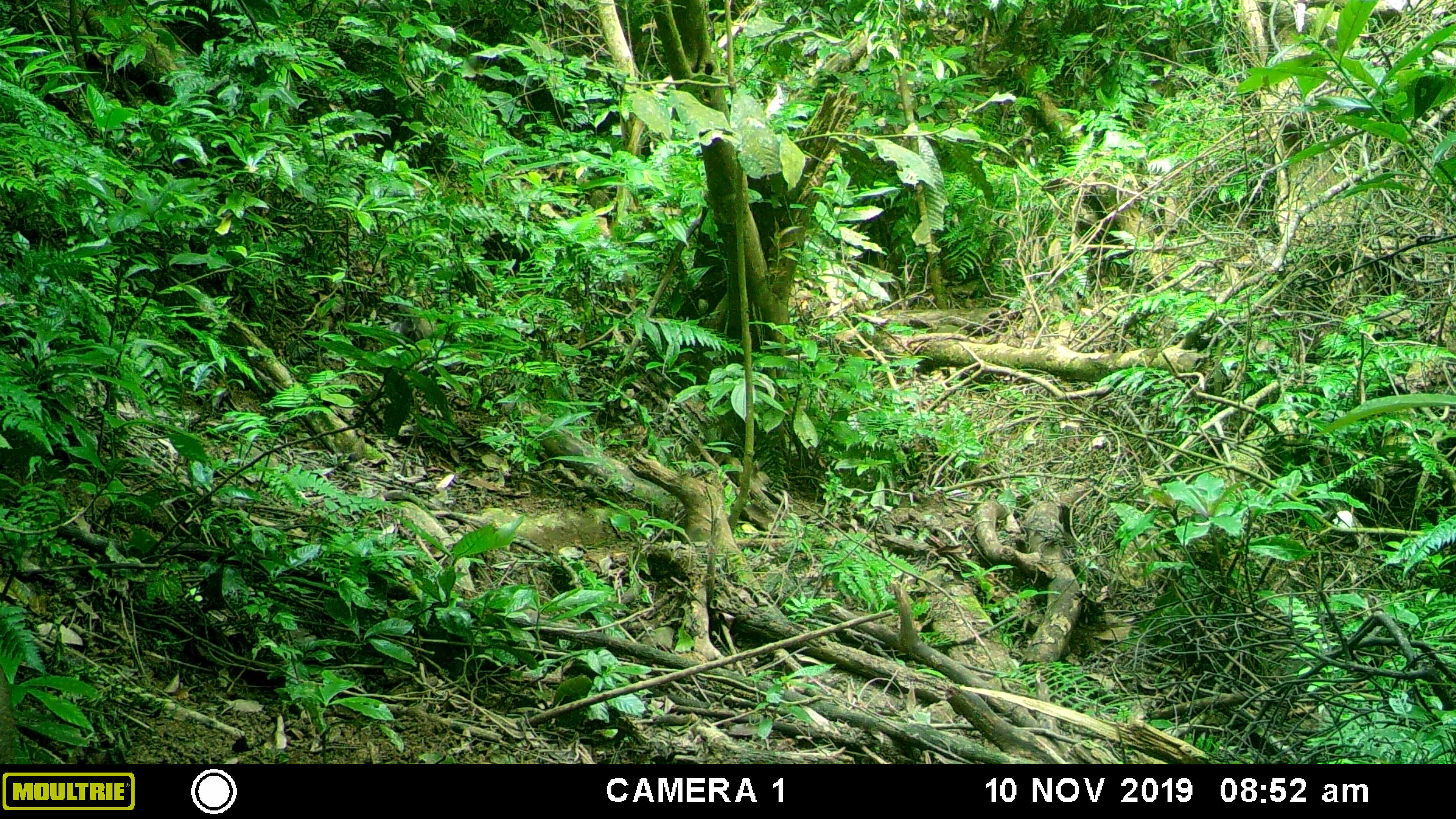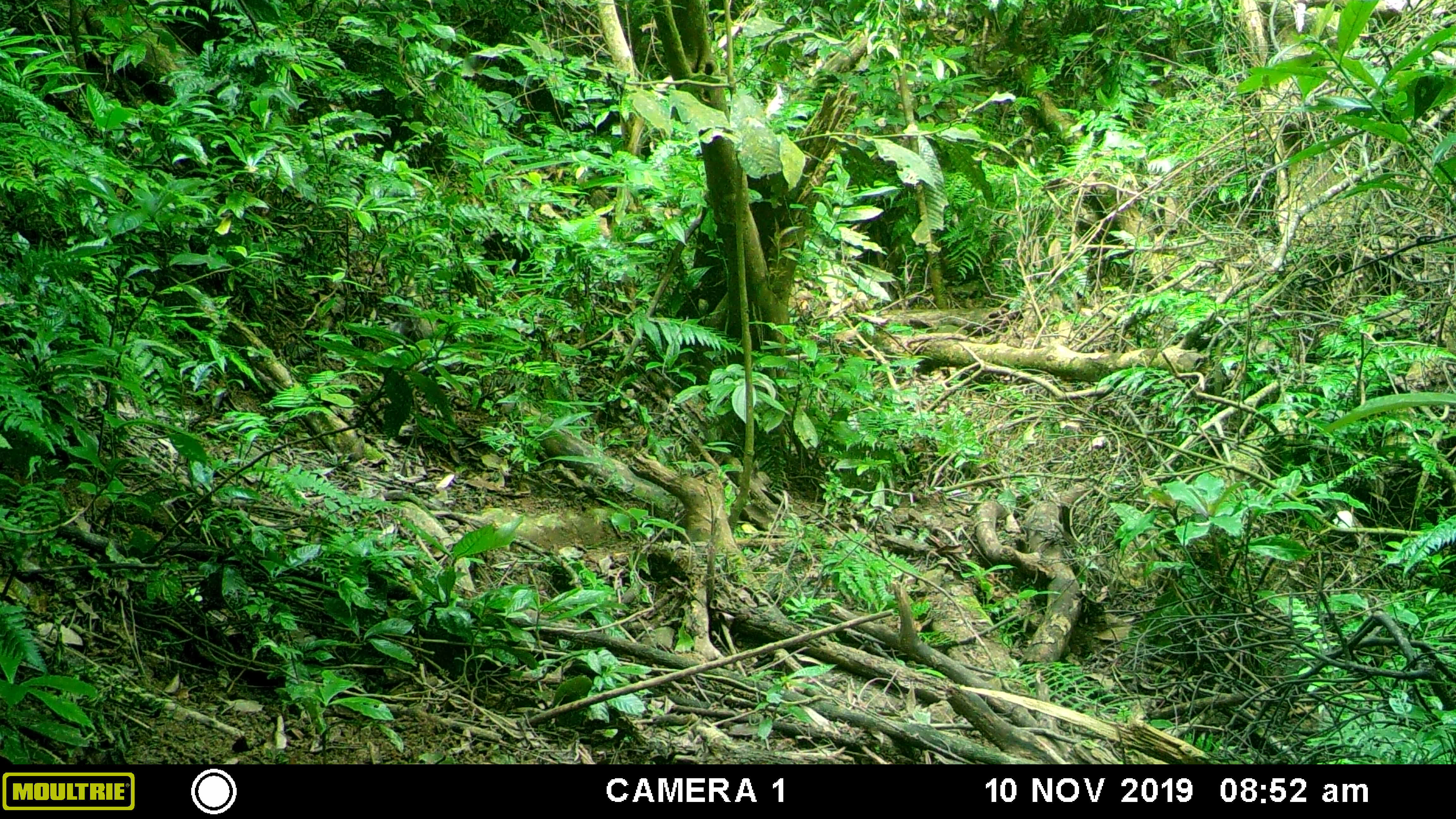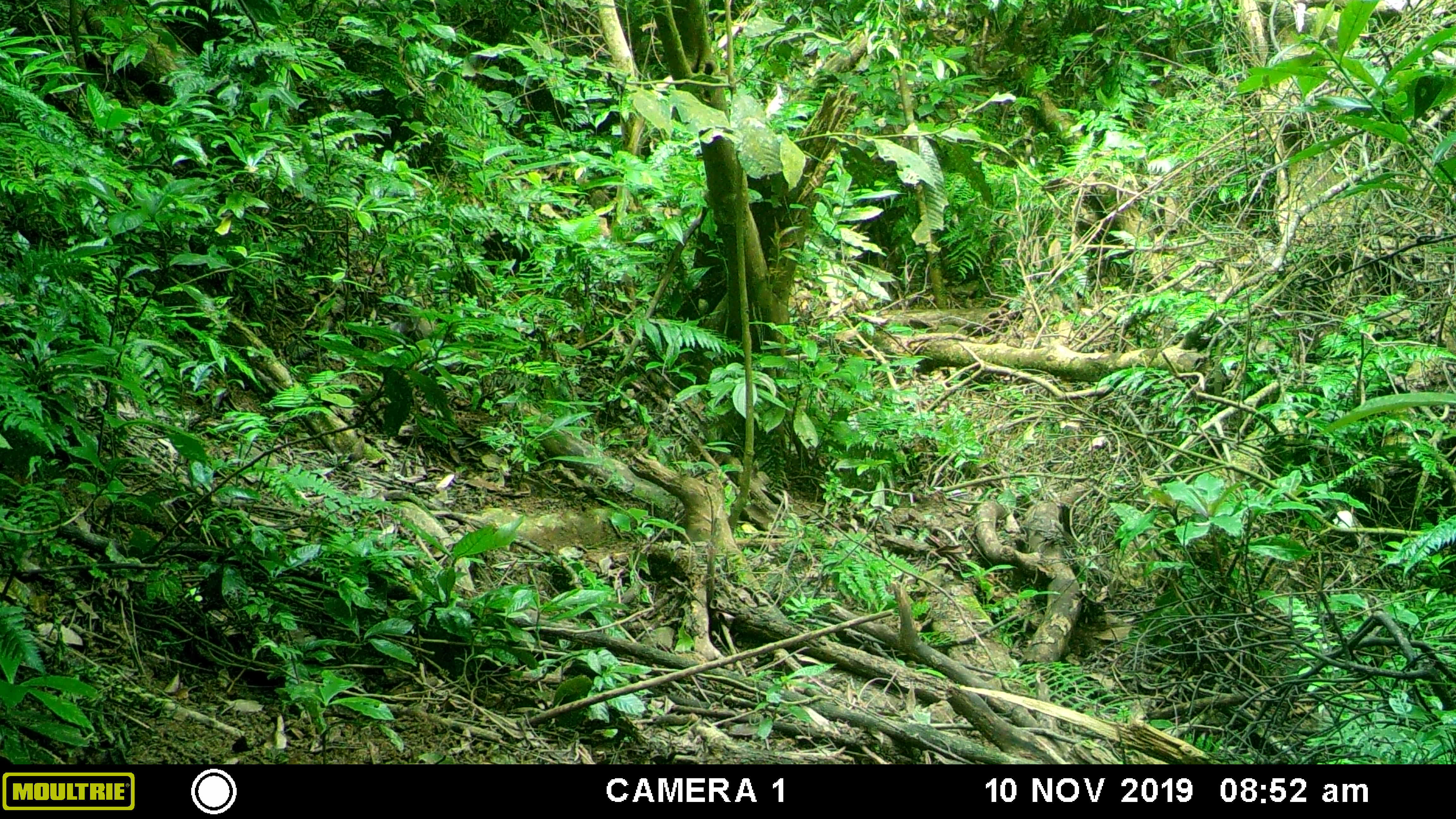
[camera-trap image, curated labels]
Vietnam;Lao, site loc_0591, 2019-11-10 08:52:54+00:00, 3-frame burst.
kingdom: Animalia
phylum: Chordata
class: Mammalia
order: Artiodactyla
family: Suidae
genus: Sus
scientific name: Sus scrofa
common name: eurasian wild pig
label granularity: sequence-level